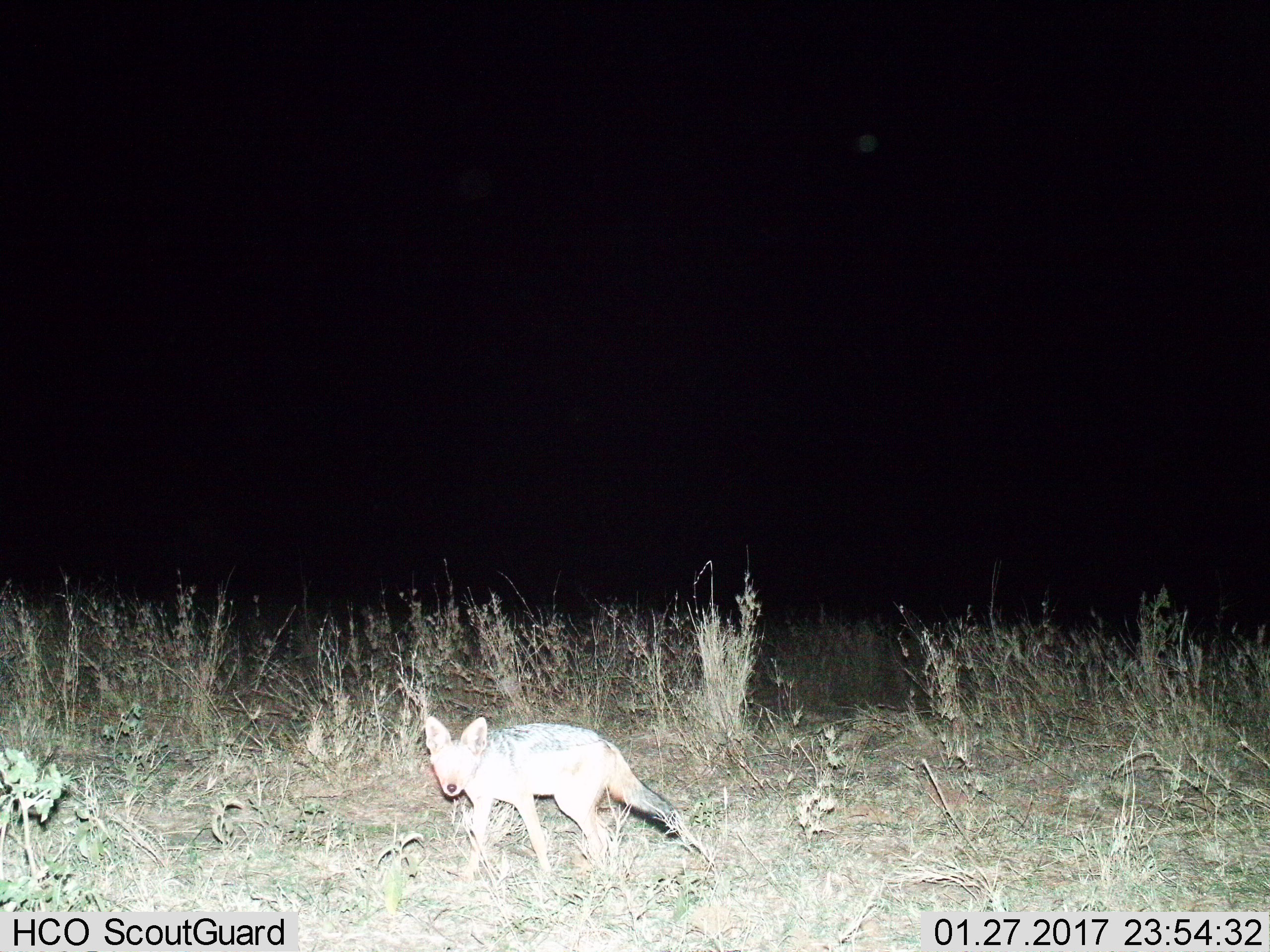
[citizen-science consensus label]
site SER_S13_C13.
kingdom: Animalia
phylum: Chordata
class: Mammalia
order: Carnivora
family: Canidae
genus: Lupulella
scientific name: Lupulella mesomelas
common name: black-backed jackal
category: jackalblackbacked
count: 1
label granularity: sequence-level